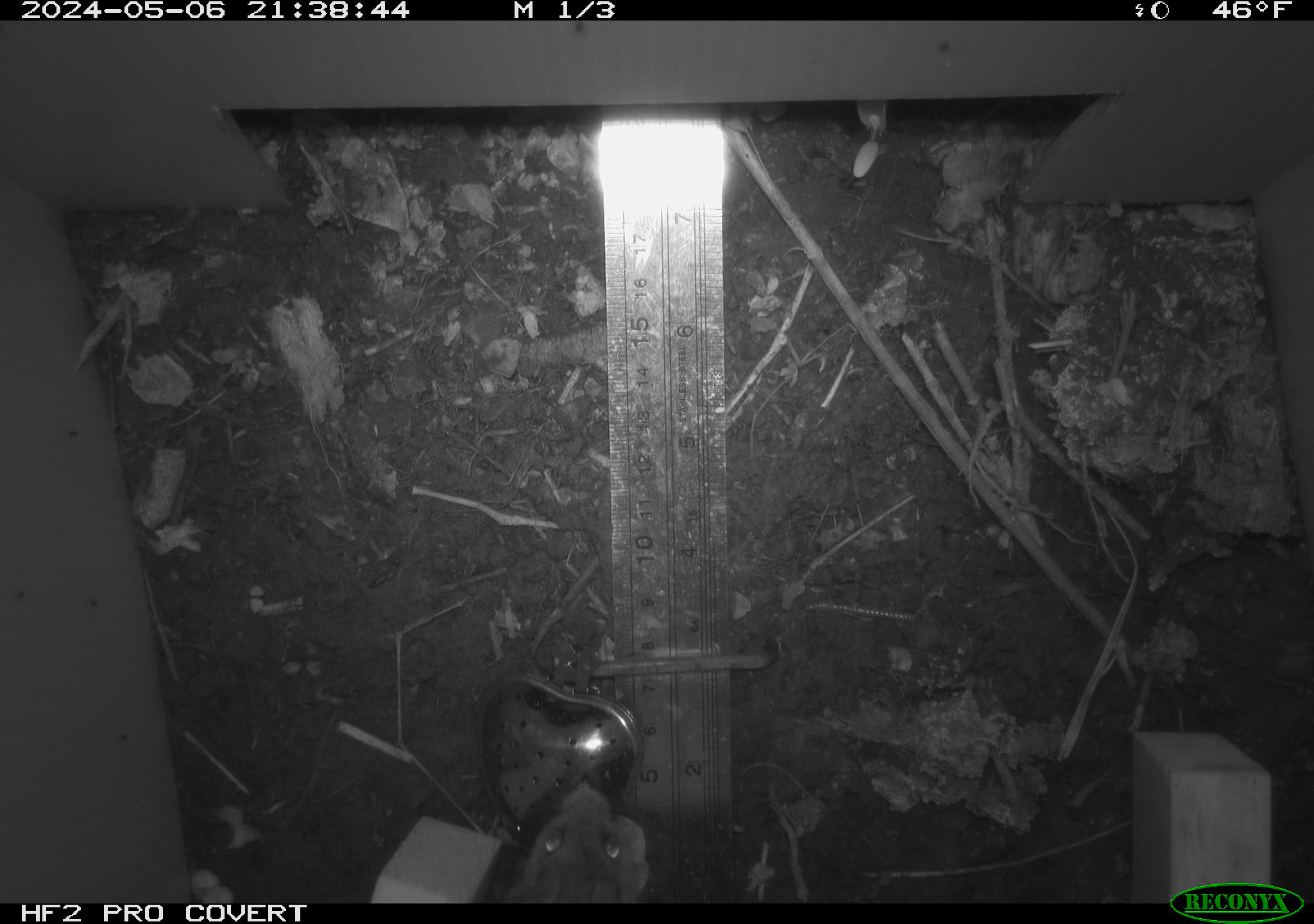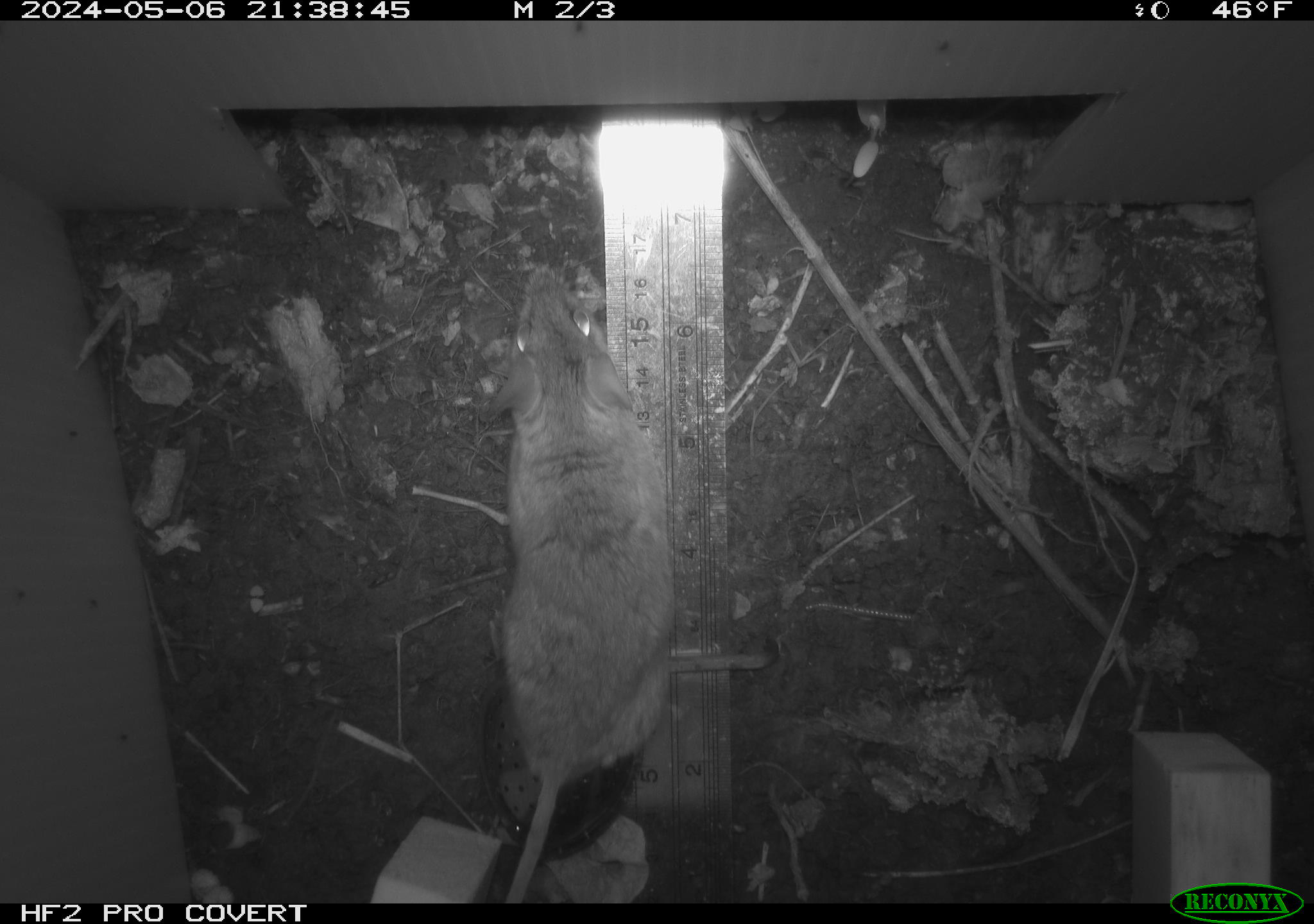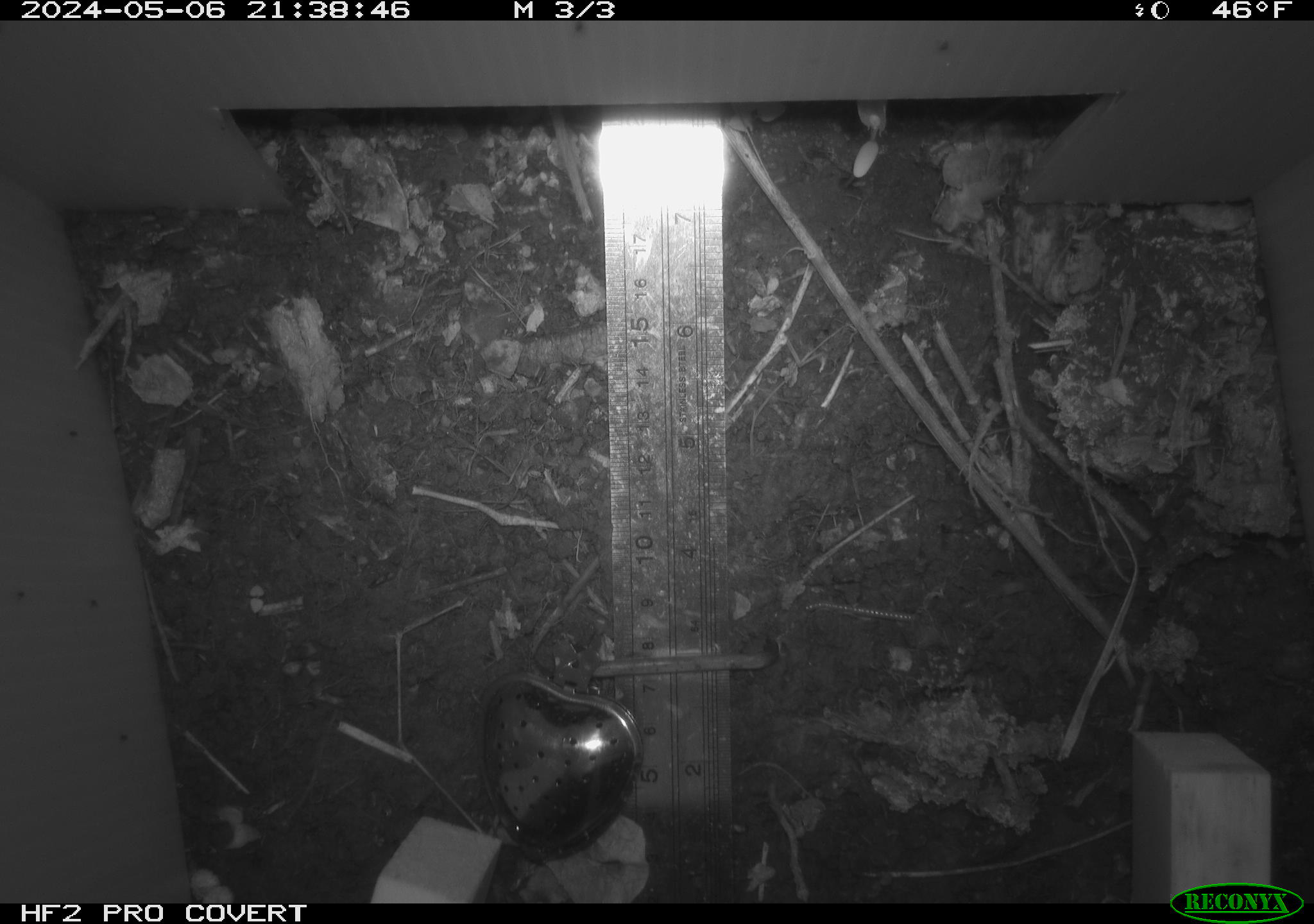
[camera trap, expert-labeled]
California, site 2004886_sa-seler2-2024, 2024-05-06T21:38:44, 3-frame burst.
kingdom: Animalia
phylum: Chordata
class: Mammalia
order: Rodentia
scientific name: Rodentia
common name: mouse species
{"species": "mouse species (Rodentia)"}